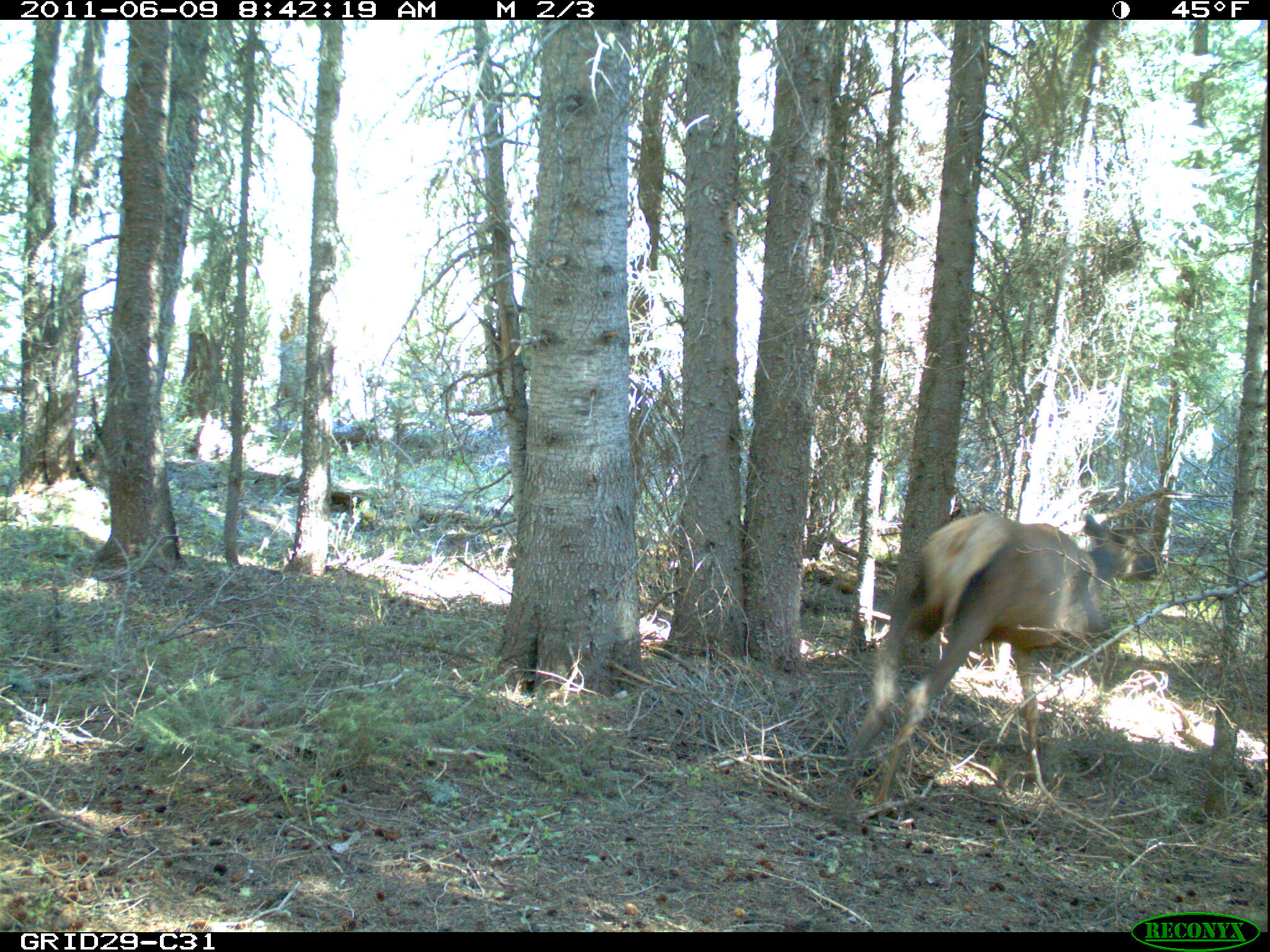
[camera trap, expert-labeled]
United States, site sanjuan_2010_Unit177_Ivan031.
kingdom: Animalia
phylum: Chordata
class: Mammalia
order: Artiodactyla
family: Cervidae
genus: Cervus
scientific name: Cervus elaphus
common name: red deer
Cervus elaphus (red deer).